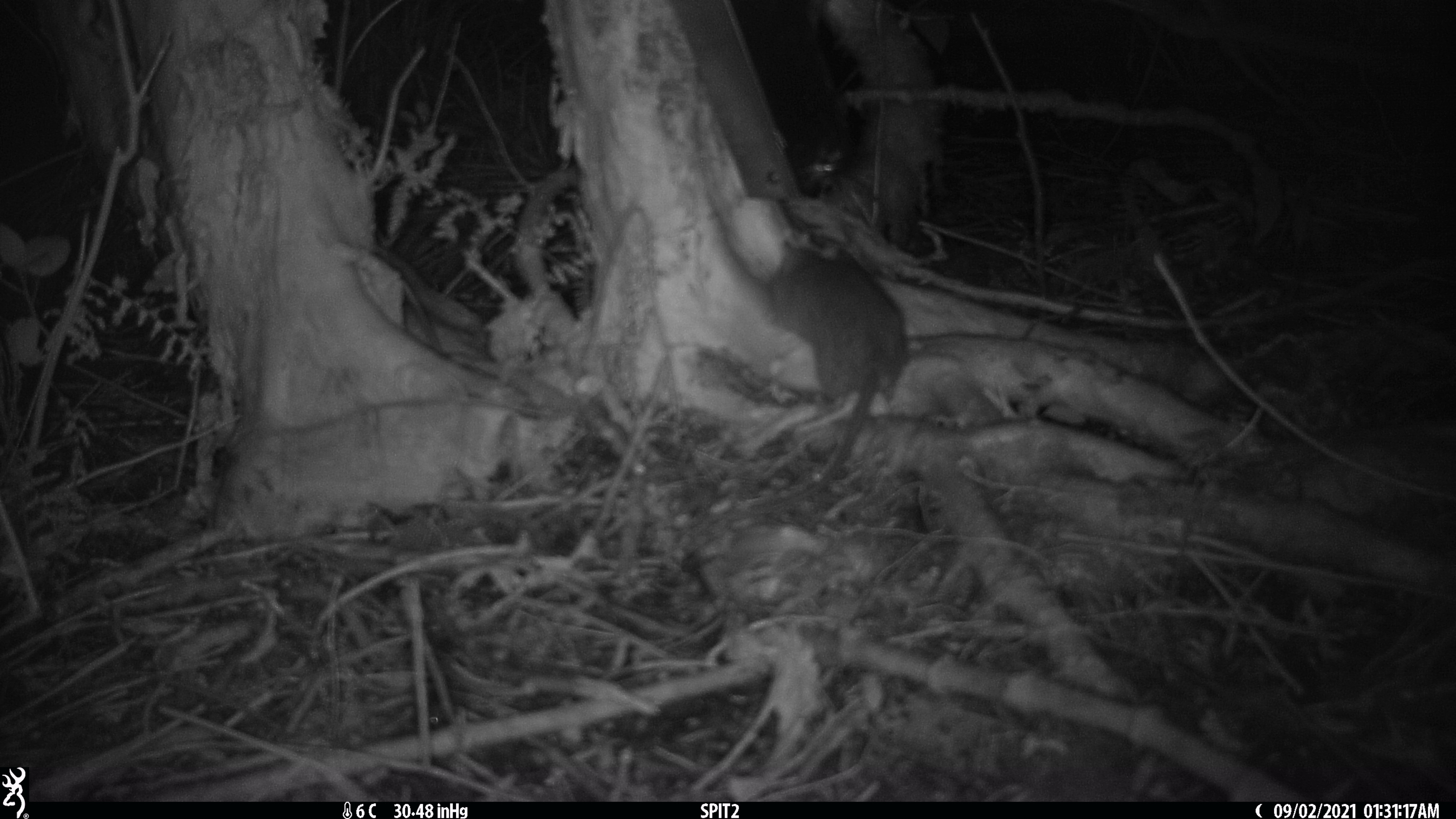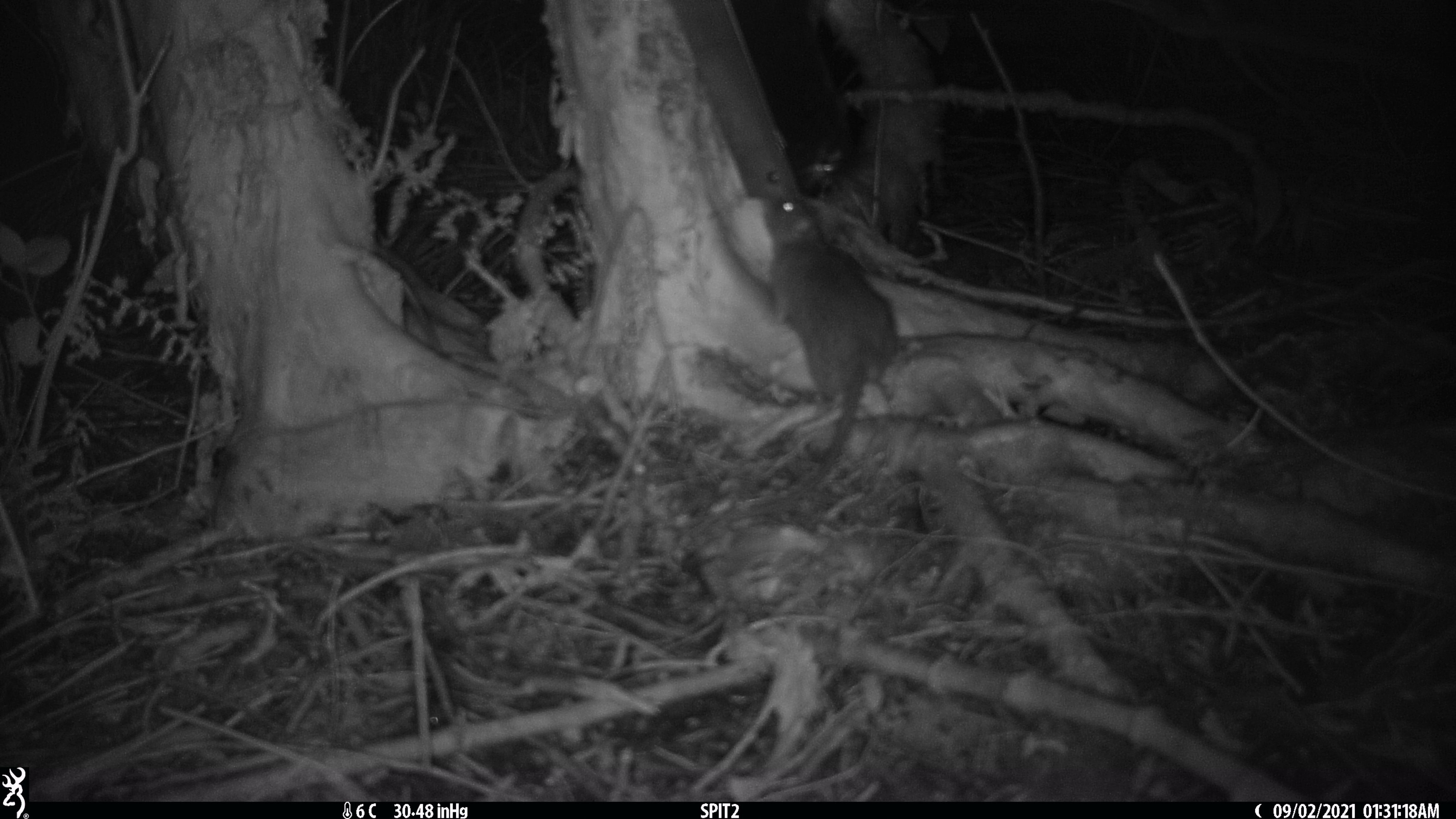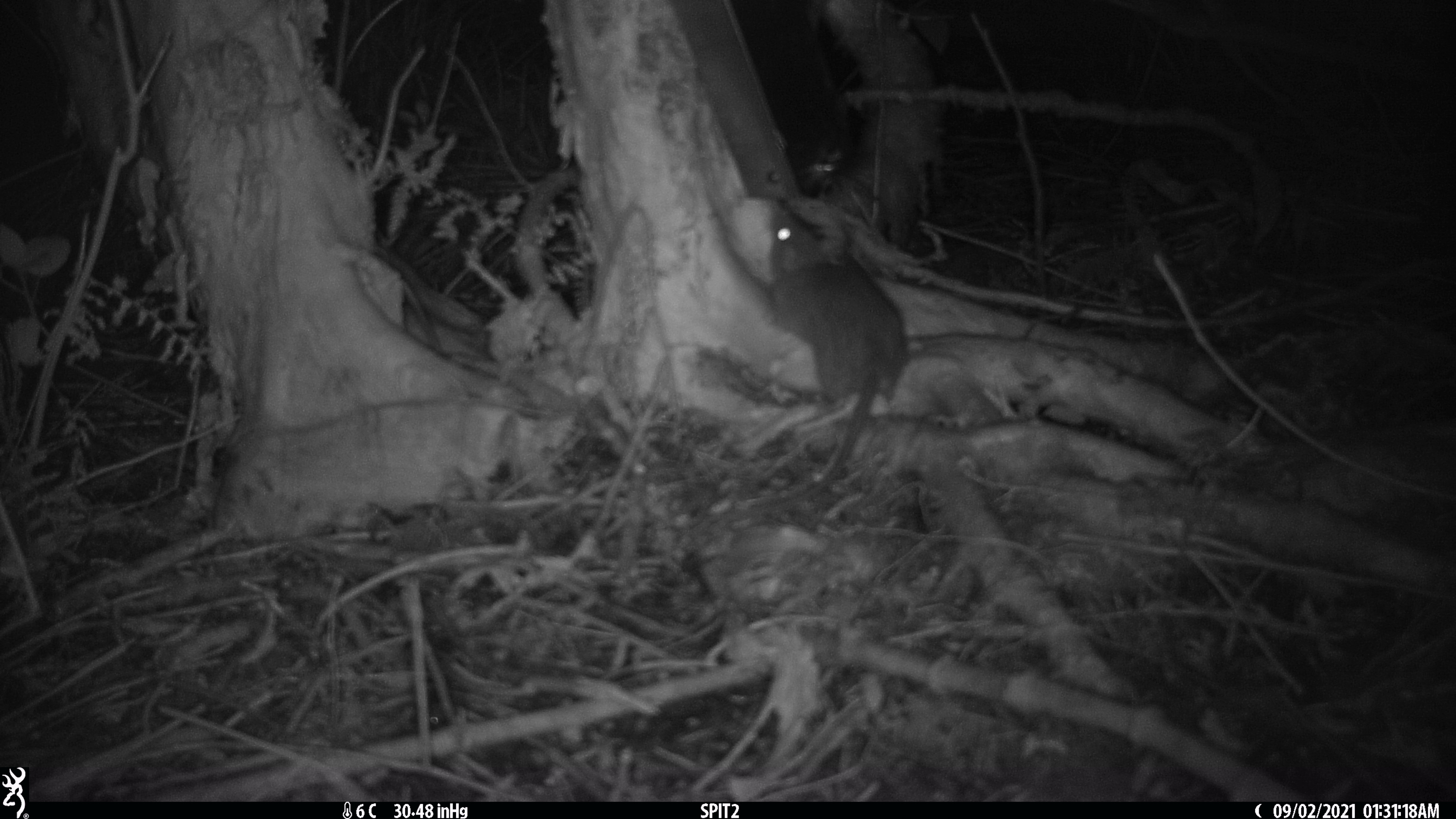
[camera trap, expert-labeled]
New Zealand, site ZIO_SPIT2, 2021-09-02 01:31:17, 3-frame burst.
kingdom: Animalia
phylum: Chordata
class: Mammalia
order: Rodentia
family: Muridae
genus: Rattus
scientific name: Rattus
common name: rat